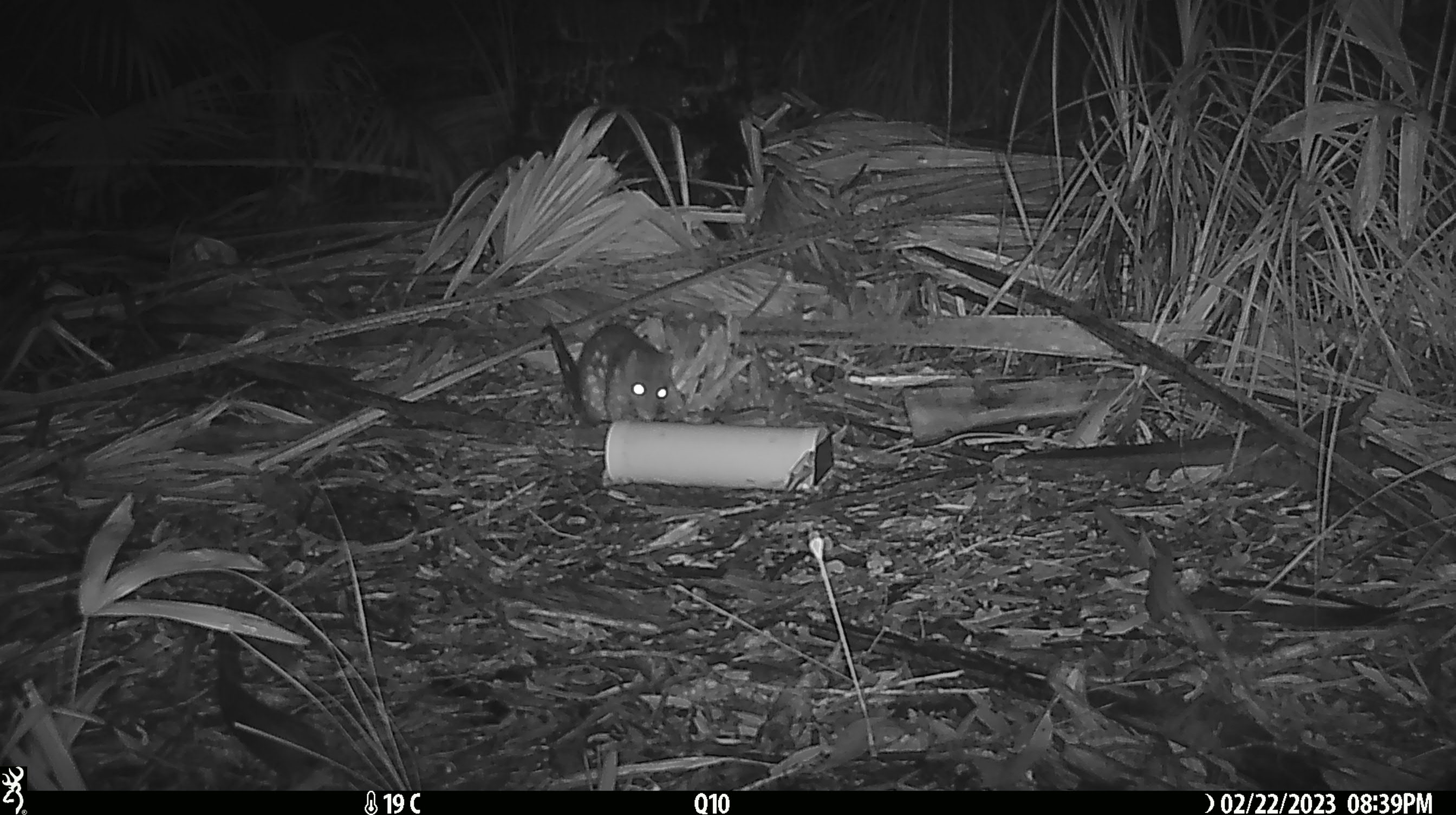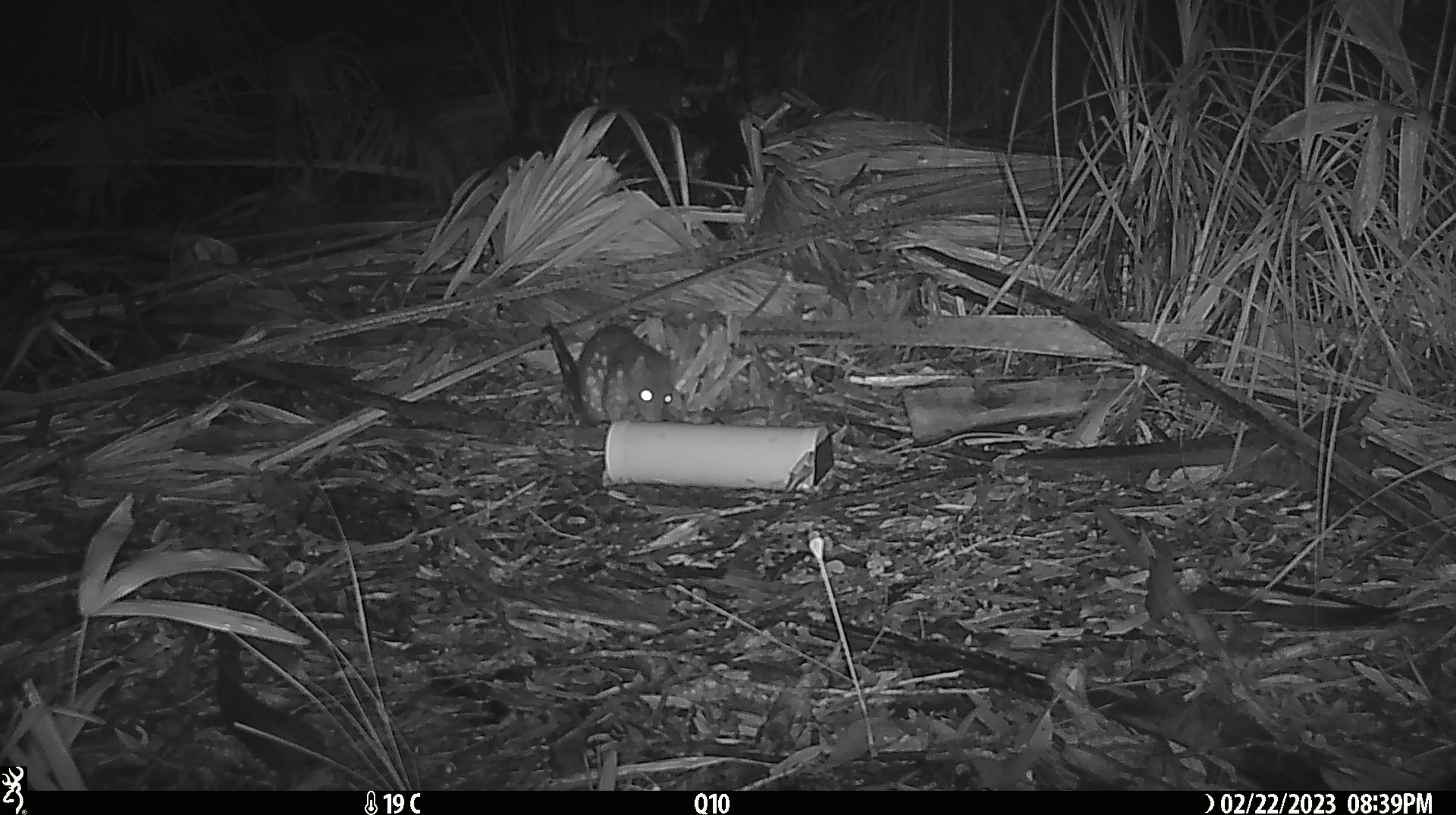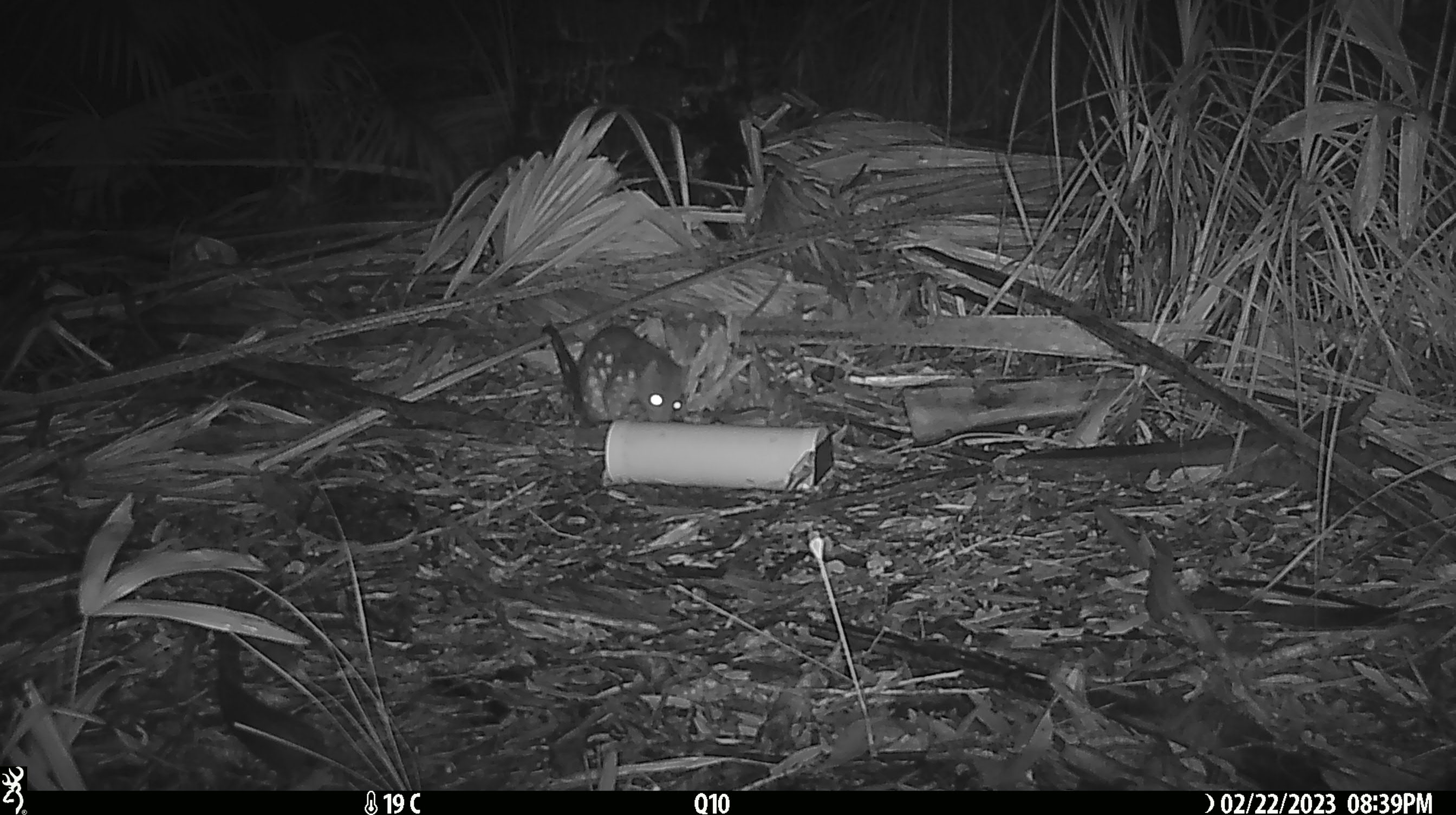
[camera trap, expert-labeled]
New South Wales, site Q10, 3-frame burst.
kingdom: Animalia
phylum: Chordata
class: Mammalia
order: Dasyuromorphia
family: Dasyuridae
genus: Dasyurus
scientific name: Dasyurus maculatus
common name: spotted-tailed quoll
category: quoll